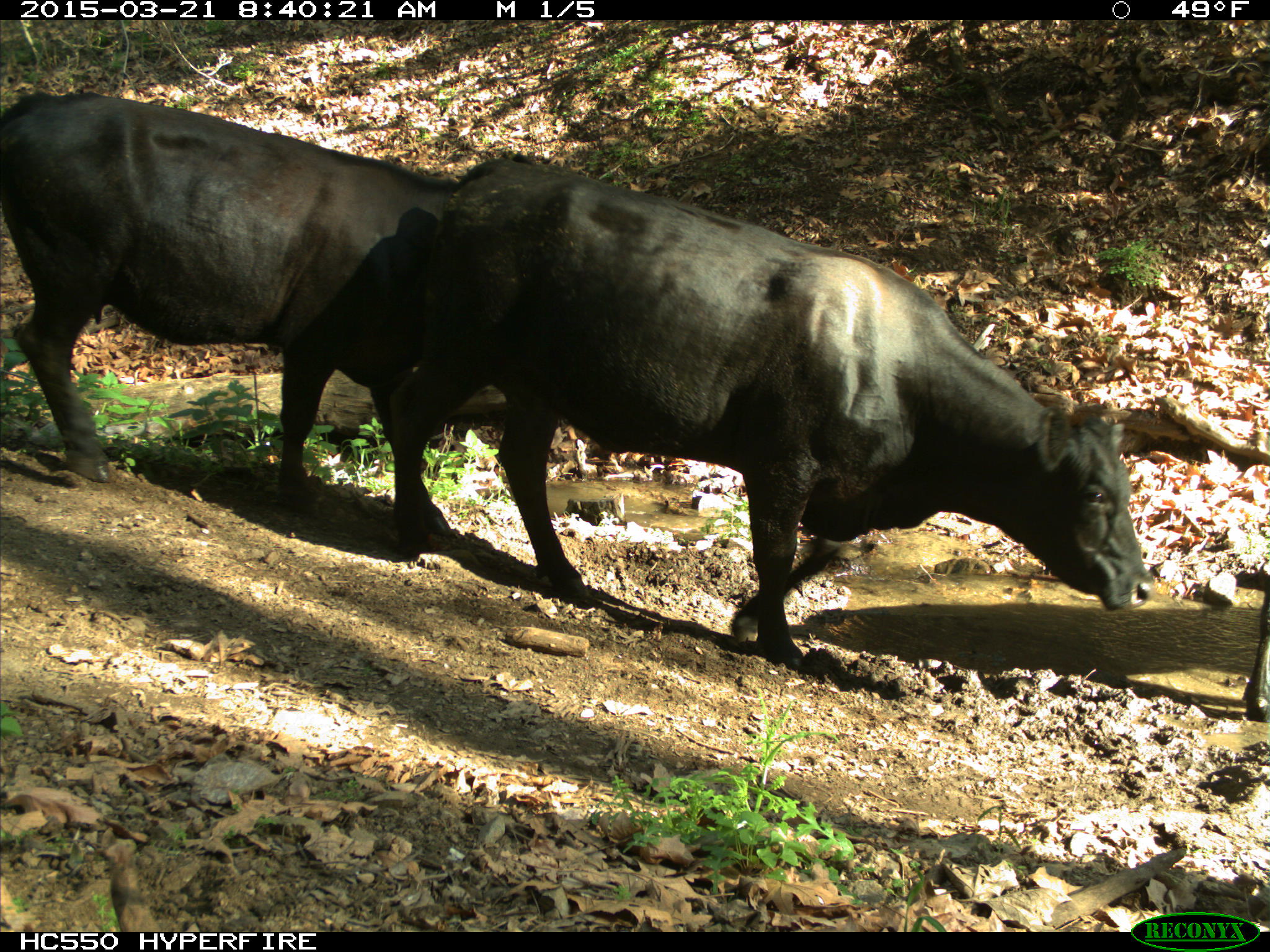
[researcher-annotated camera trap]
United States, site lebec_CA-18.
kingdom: Animalia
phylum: Chordata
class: Mammalia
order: Artiodactyla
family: Bovidae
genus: Bos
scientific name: Bos taurus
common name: domestic cow